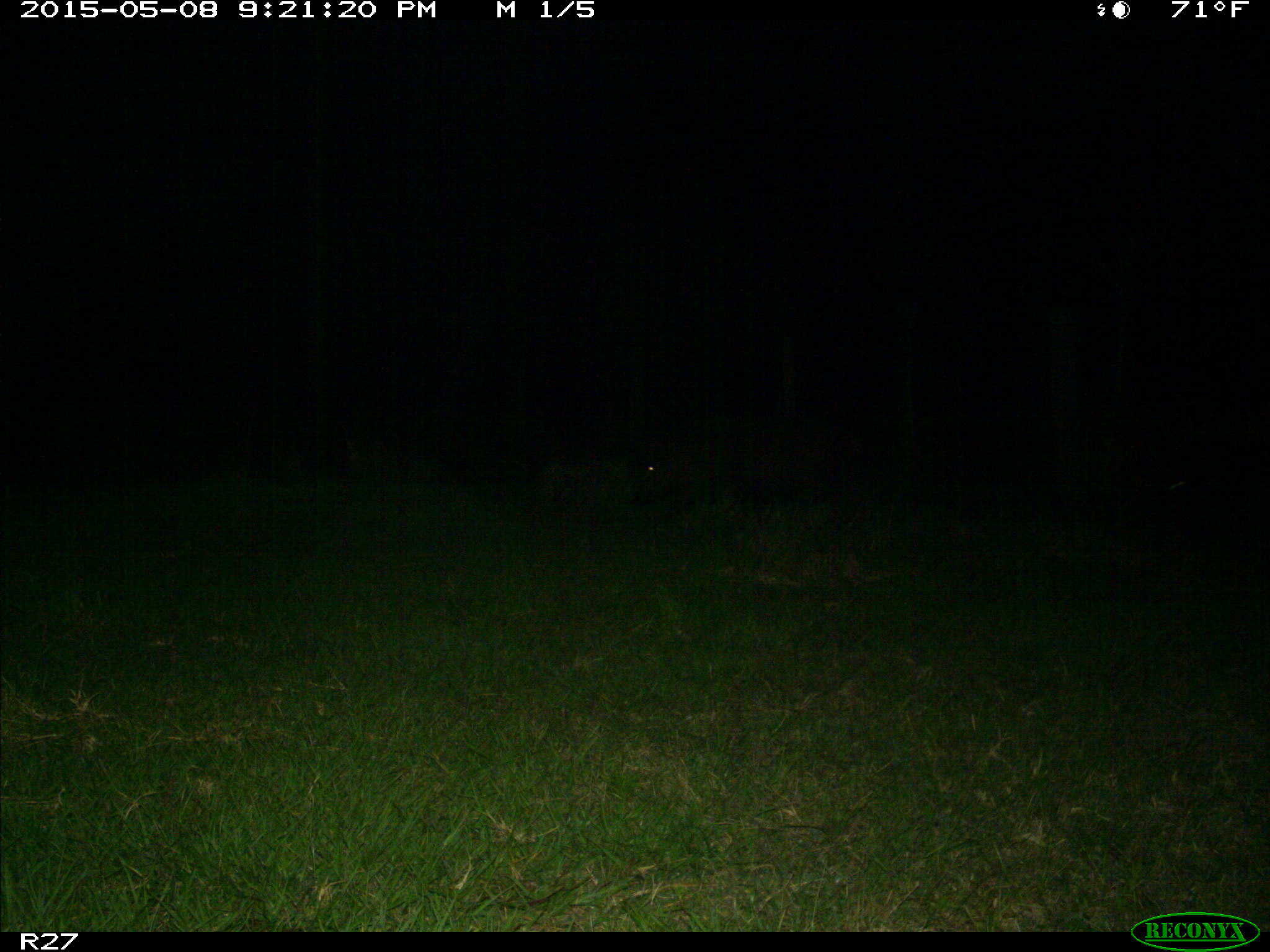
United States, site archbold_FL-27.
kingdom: Animalia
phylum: Chordata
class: Mammalia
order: Artiodactyla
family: Suidae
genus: Sus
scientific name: Sus scrofa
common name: wild boar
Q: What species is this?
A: Sus scrofa (wild boar).